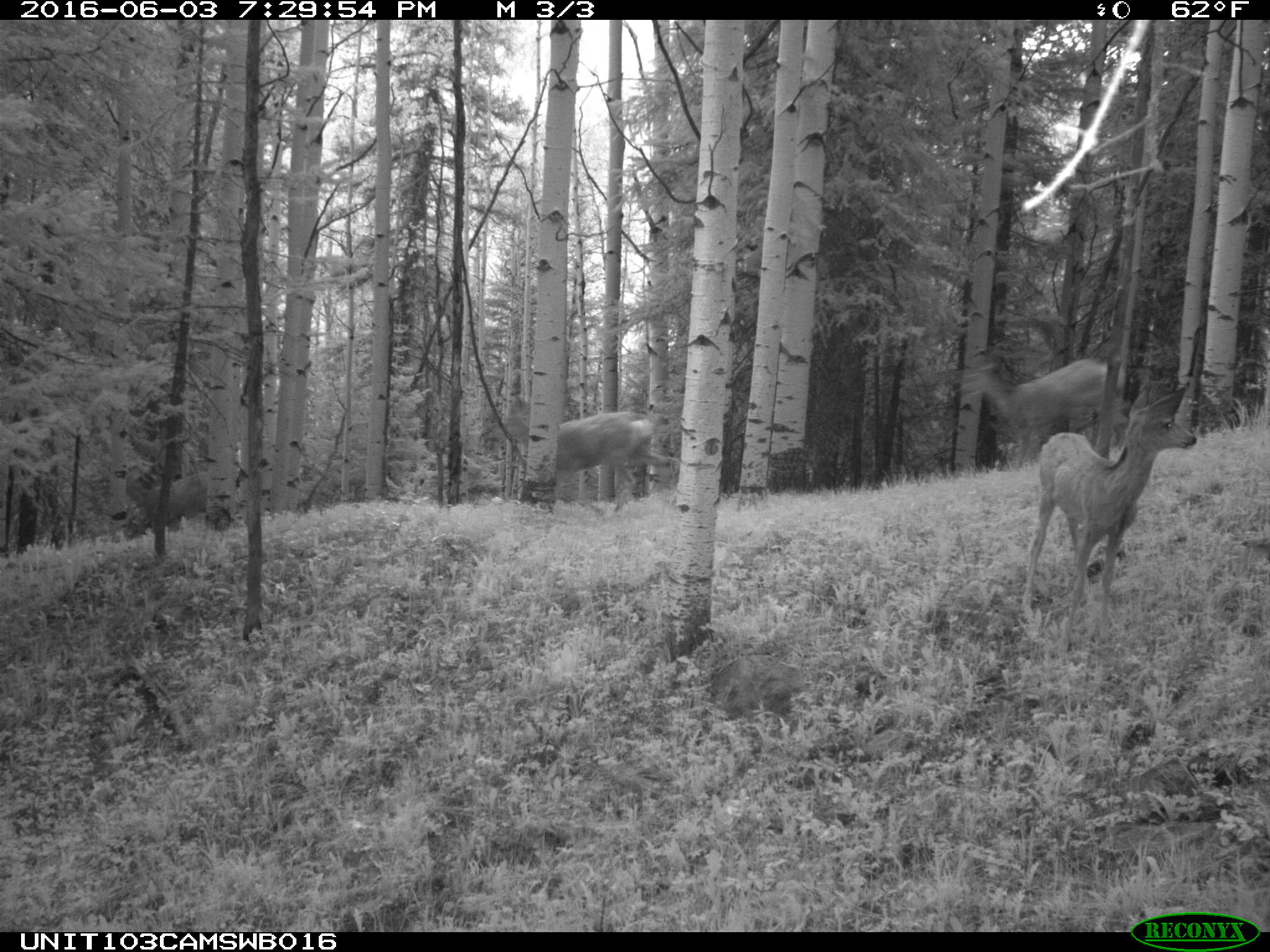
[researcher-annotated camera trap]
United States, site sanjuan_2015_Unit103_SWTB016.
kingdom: Animalia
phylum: Chordata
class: Mammalia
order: Artiodactyla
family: Cervidae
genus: Odocoileus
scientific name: Odocoileus hemionus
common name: mule deer